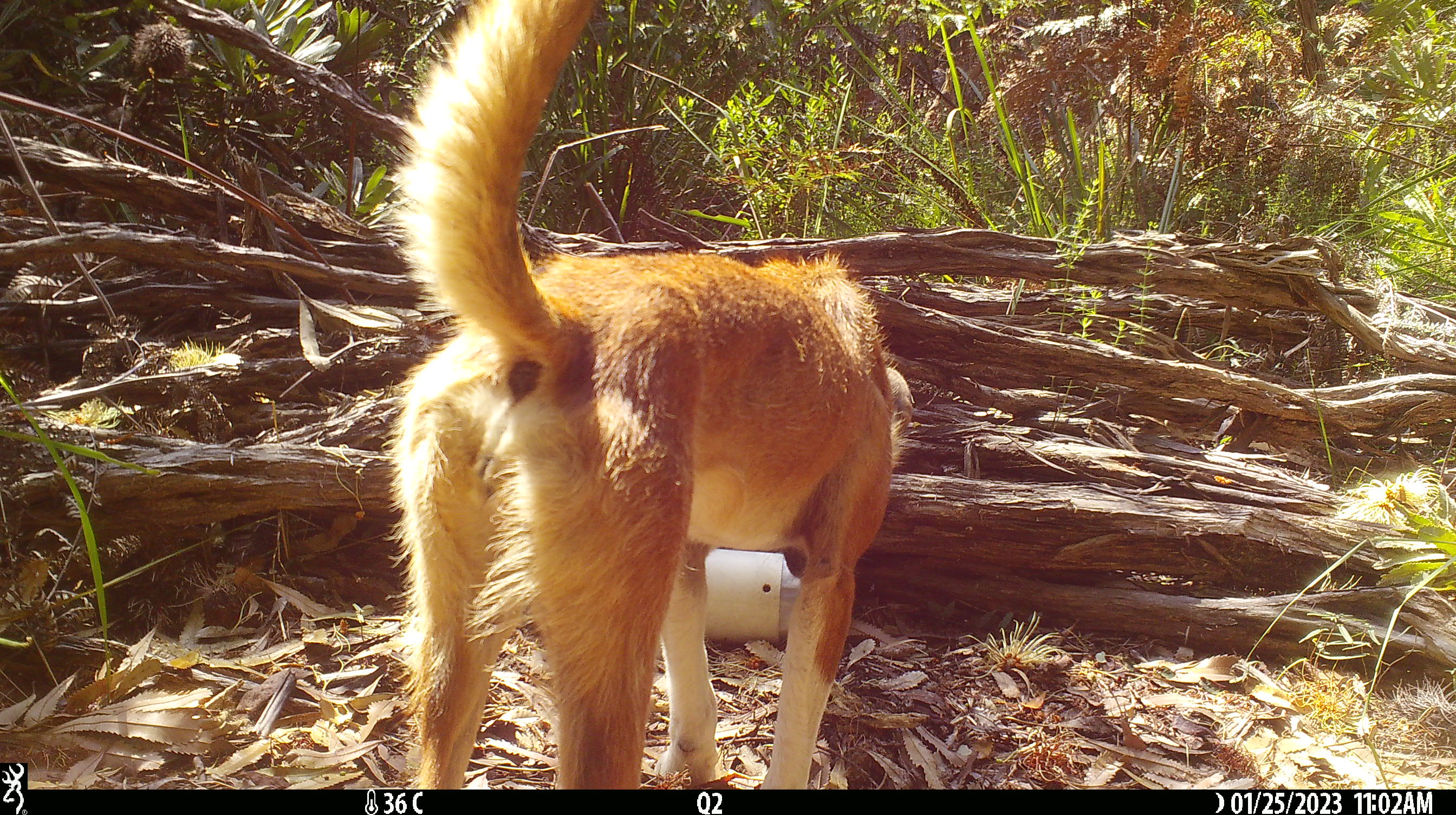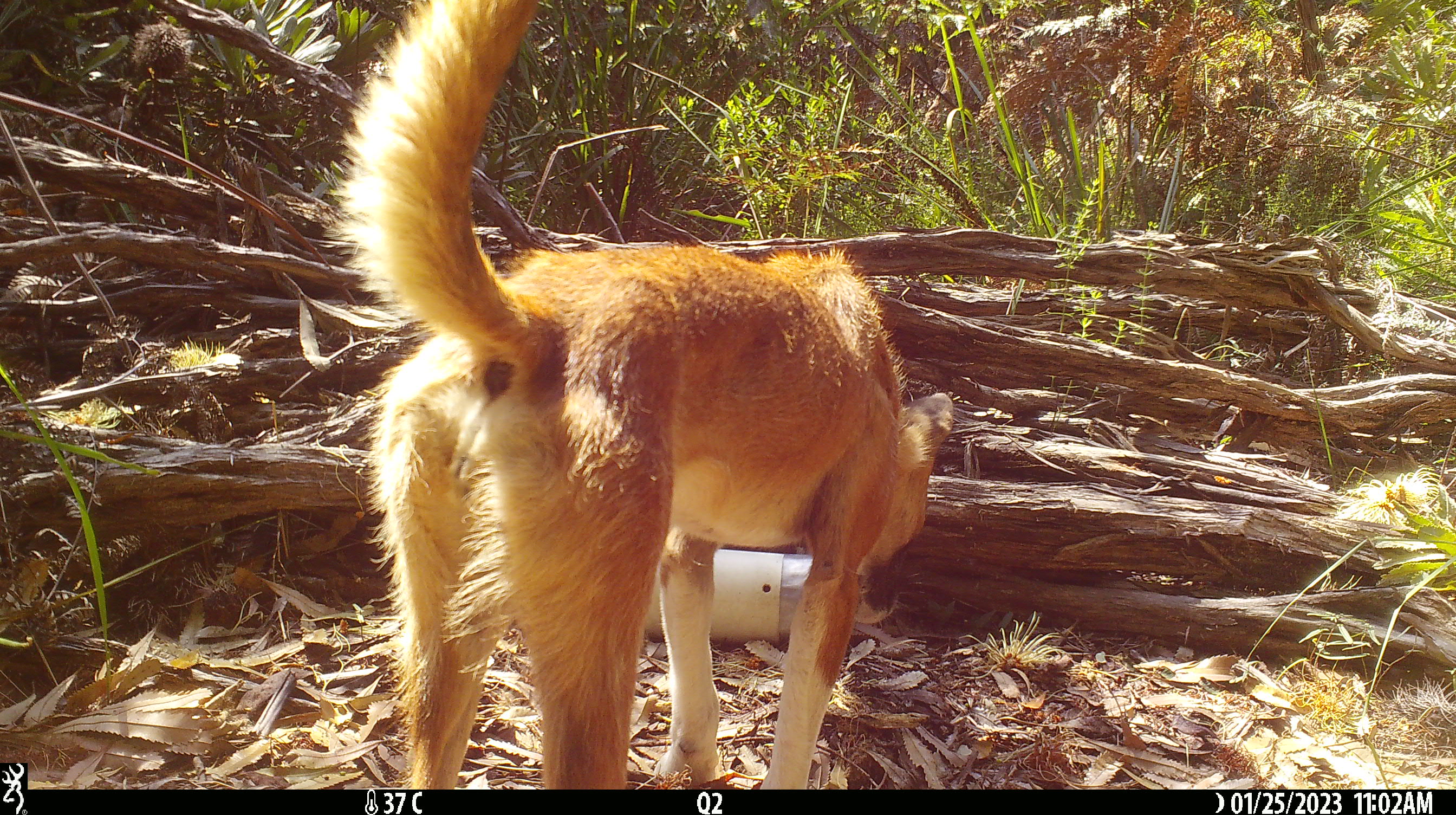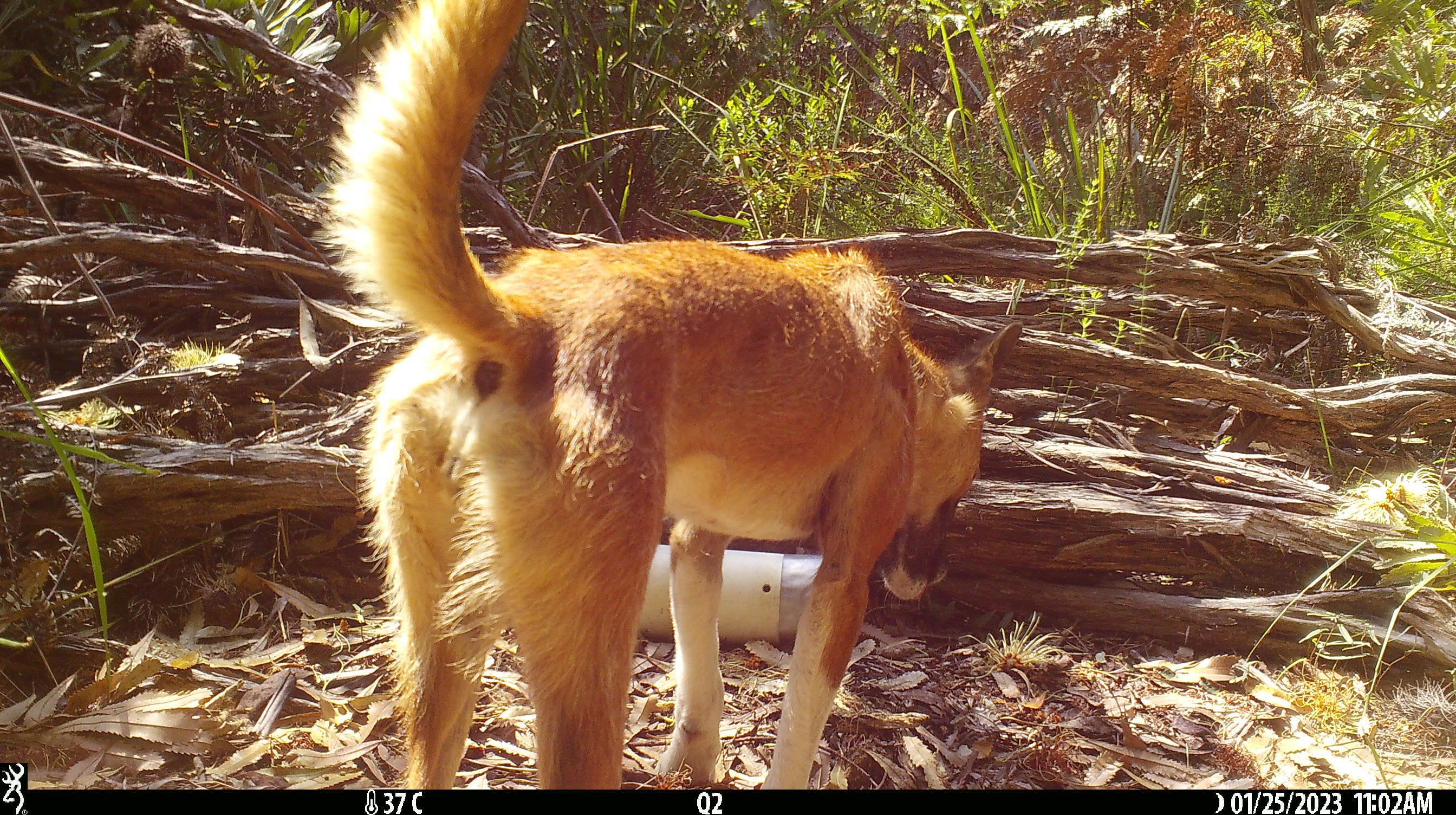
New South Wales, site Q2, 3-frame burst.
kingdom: Animalia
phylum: Chordata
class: Mammalia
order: Carnivora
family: Canidae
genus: Canis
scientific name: Canis familiaris dingo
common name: dingo